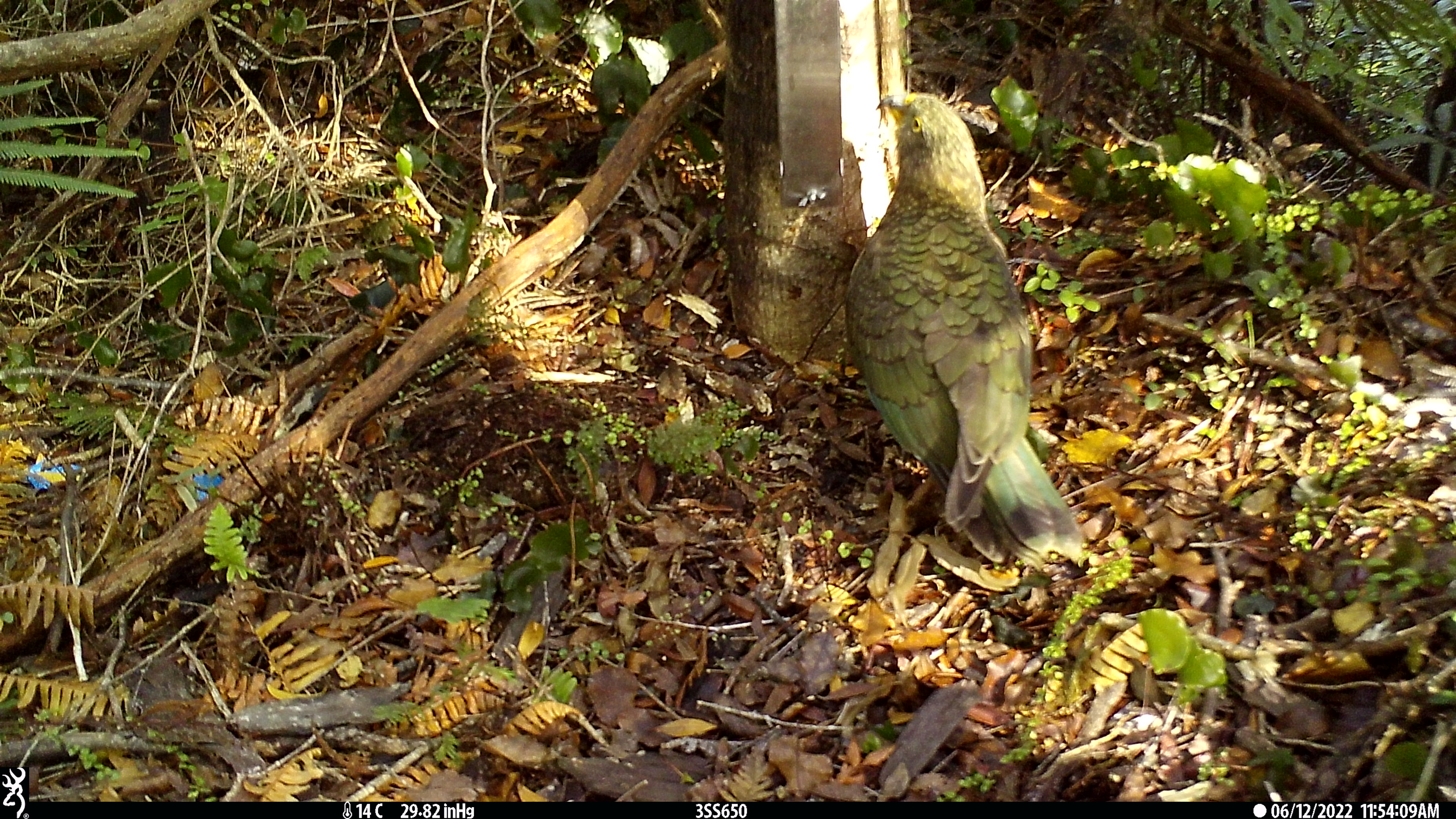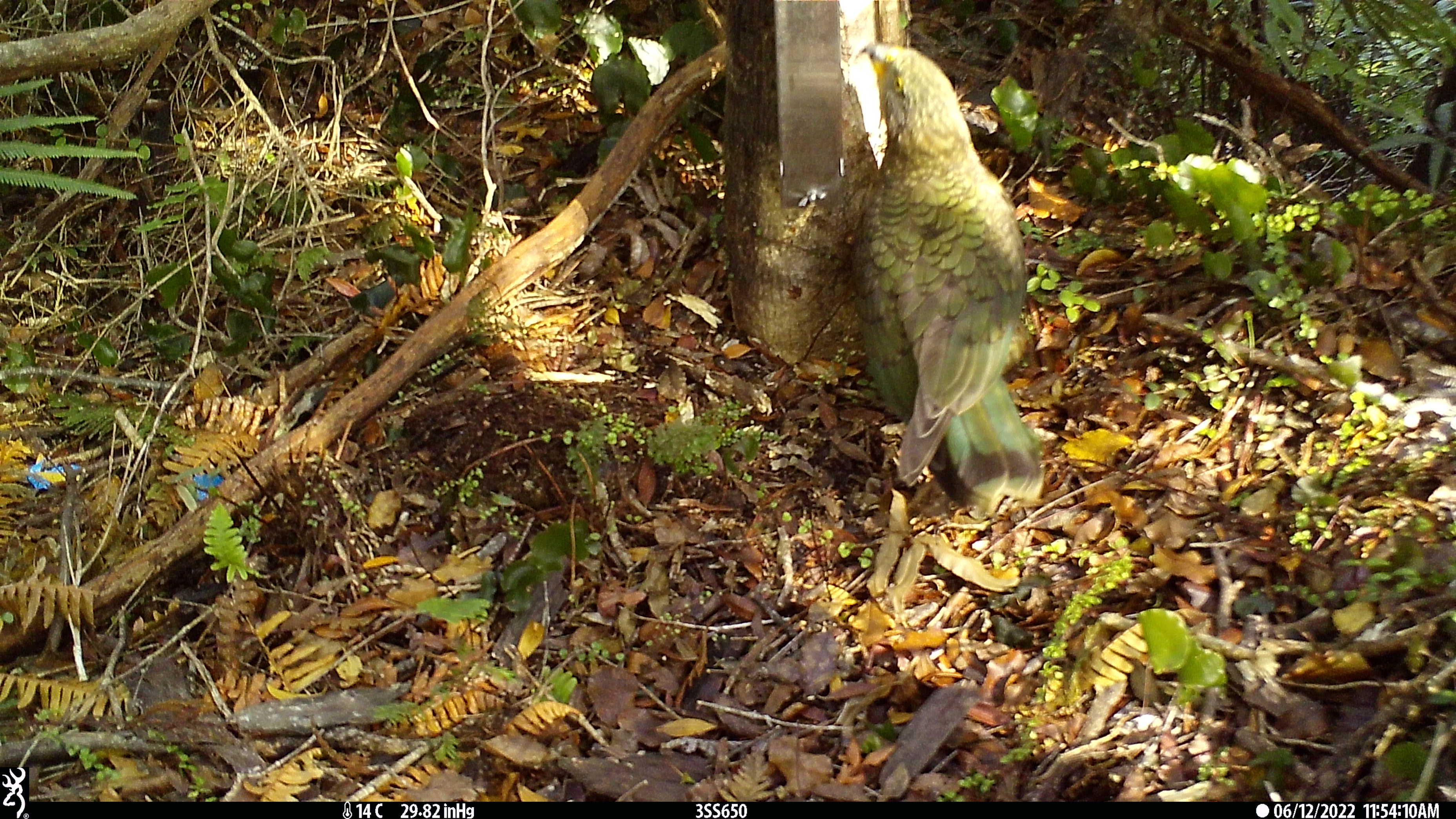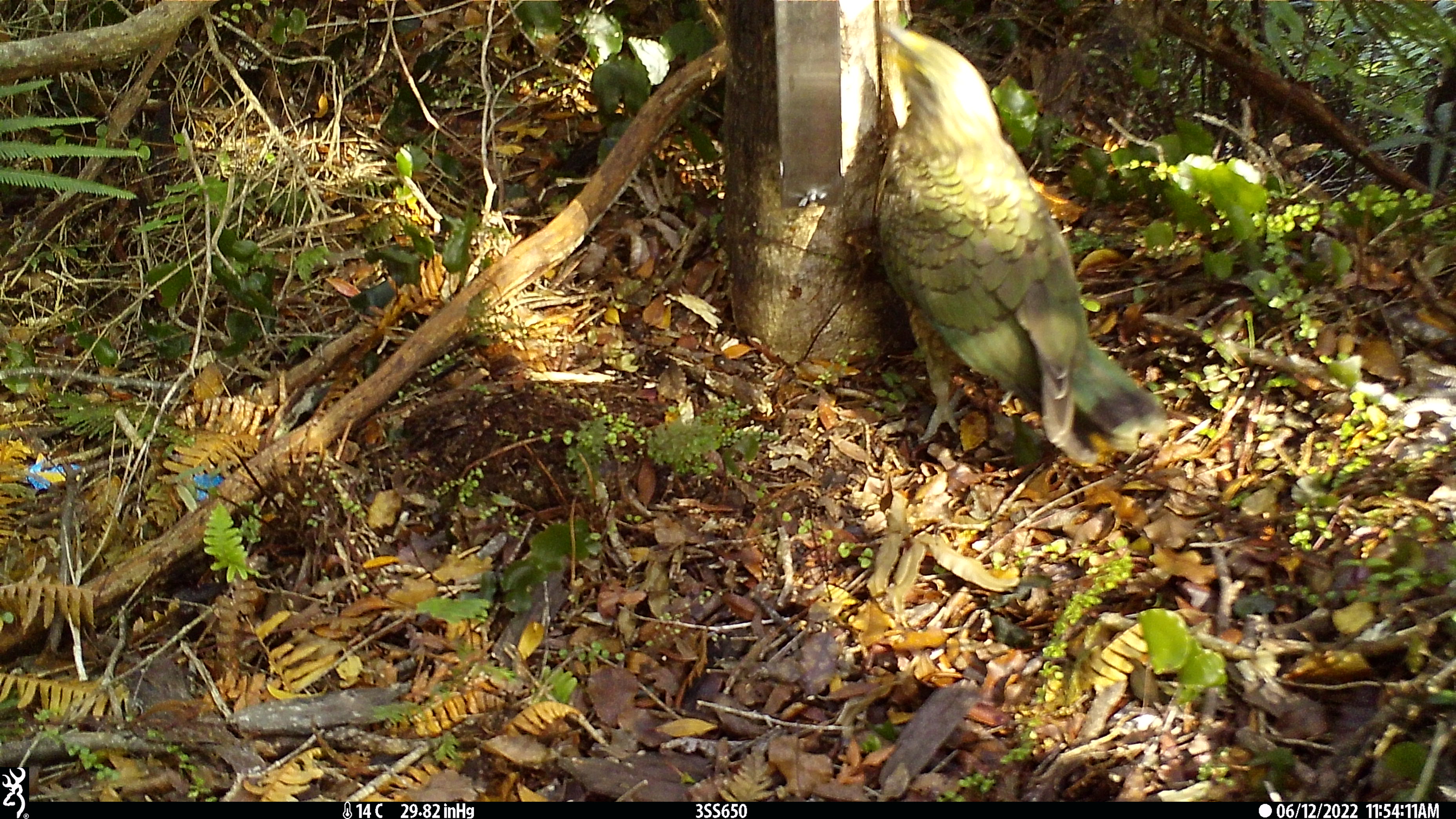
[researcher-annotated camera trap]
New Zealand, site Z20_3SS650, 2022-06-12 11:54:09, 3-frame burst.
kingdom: Animalia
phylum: Chordata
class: Aves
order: Psittaciformes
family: Strigopidae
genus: Nestor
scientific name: Nestor notabilis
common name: kea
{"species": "kea (Nestor notabilis)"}